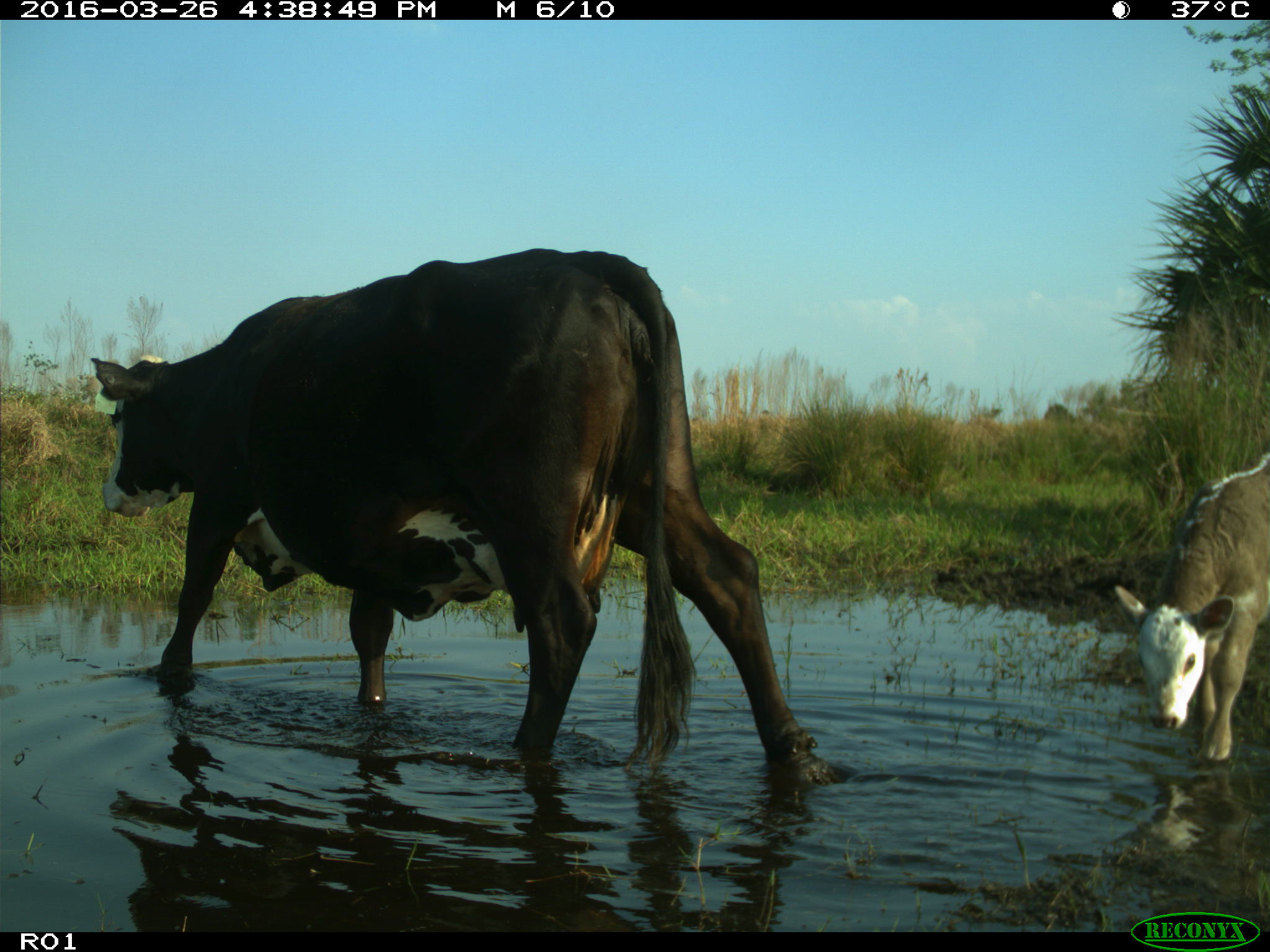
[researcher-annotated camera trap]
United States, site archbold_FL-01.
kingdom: Animalia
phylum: Chordata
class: Mammalia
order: Artiodactyla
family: Bovidae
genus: Bos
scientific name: Bos taurus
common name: domestic cow